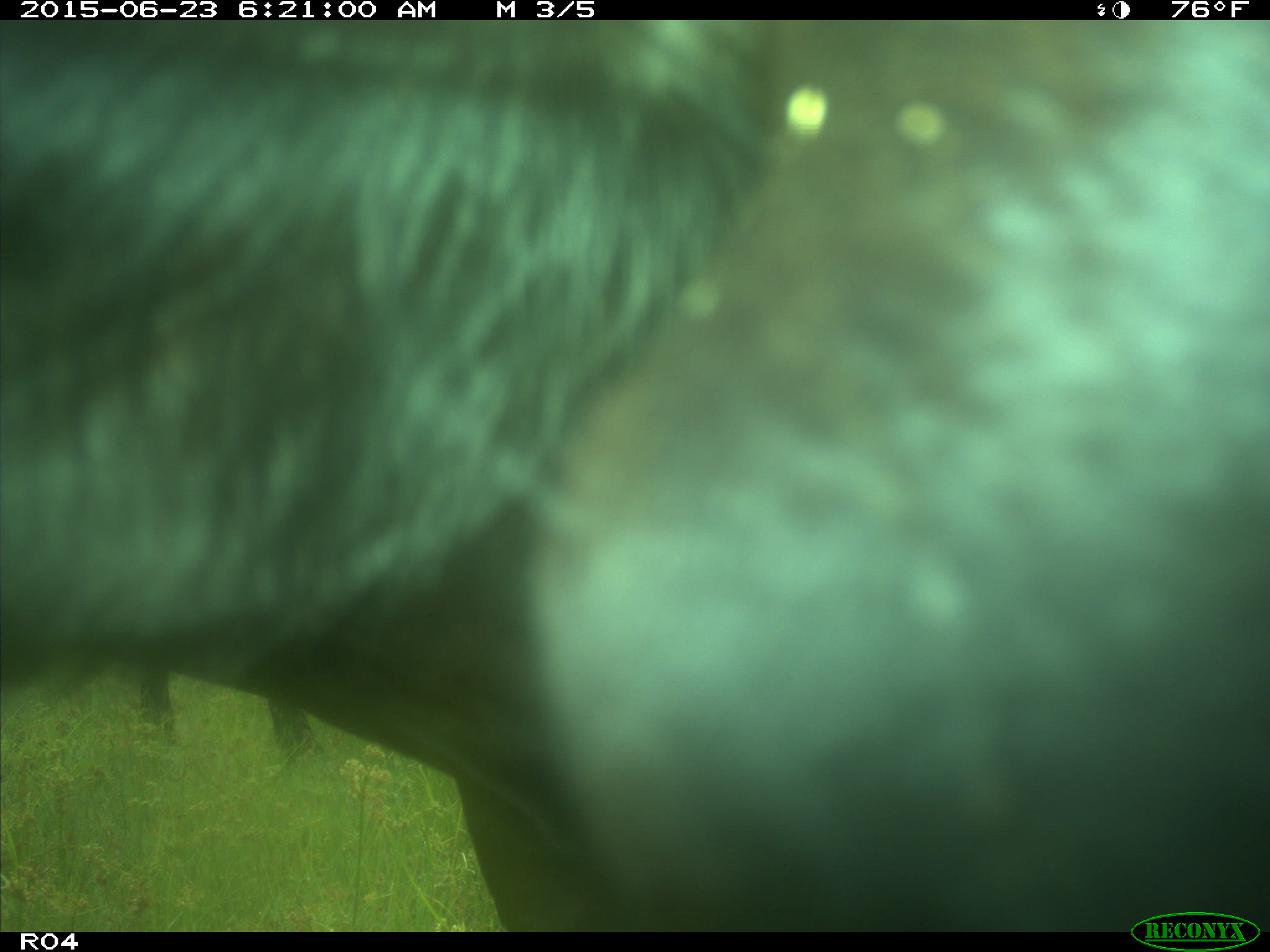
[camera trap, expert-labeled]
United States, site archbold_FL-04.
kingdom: Animalia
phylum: Chordata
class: Mammalia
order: Artiodactyla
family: Bovidae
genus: Bos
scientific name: Bos taurus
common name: domestic cow